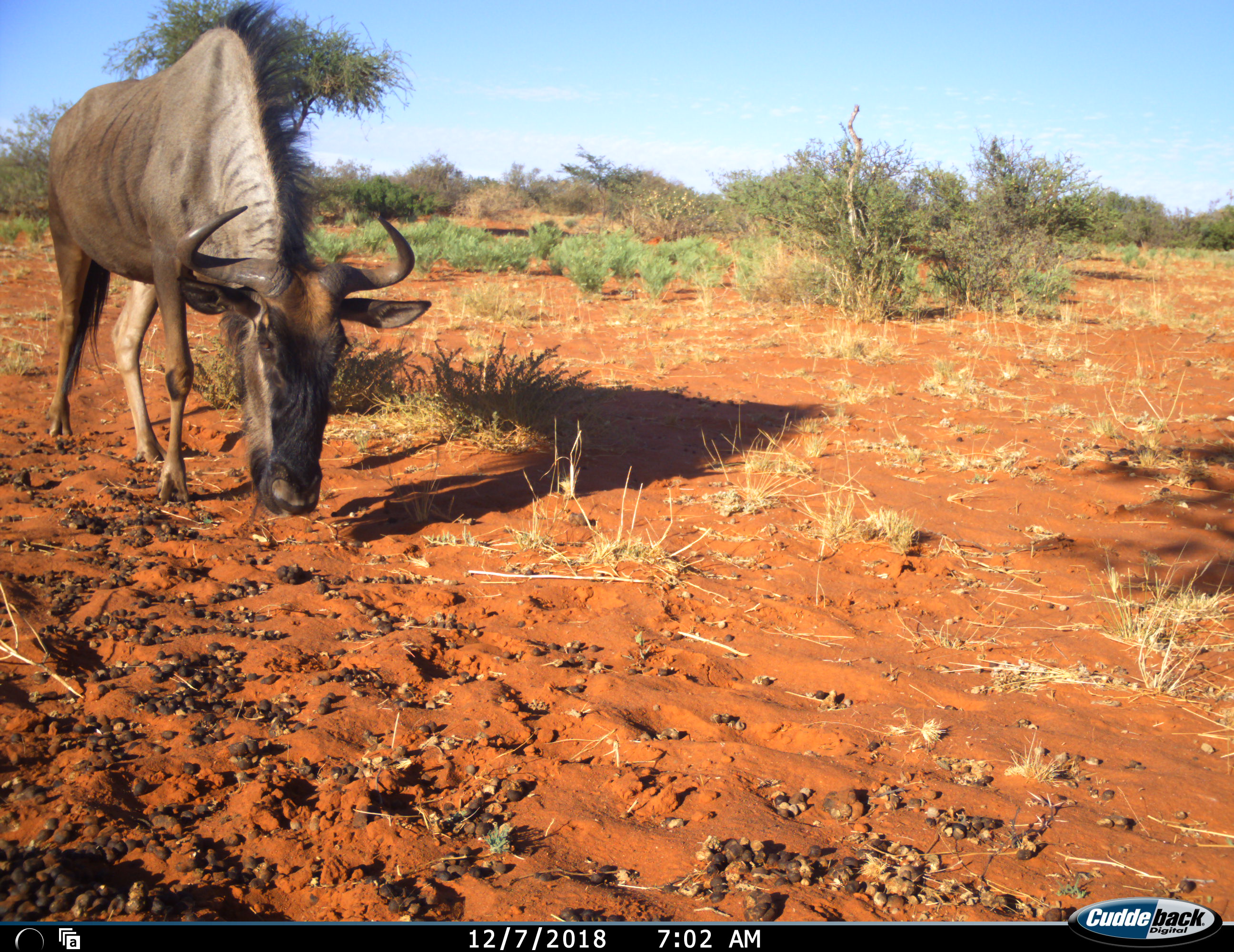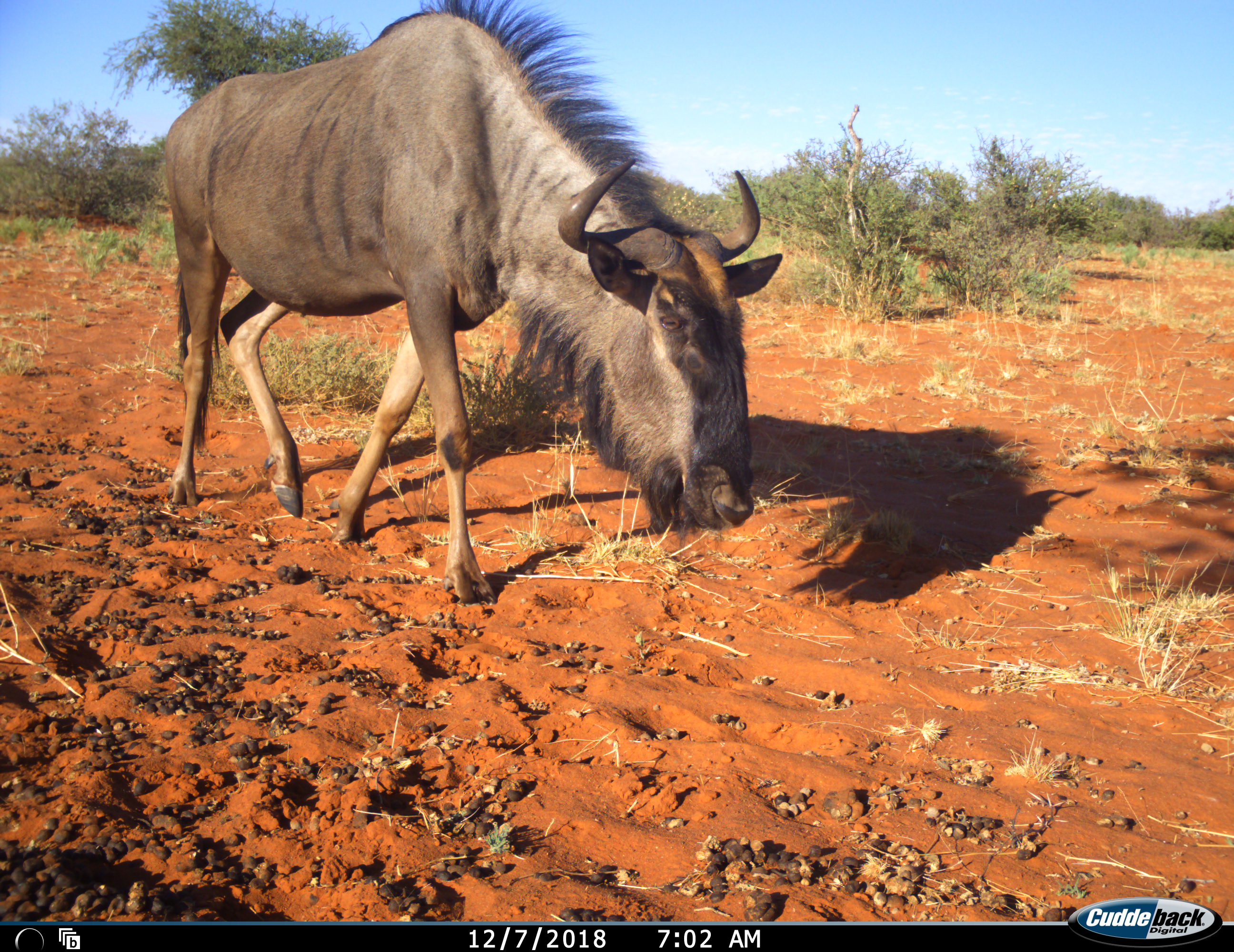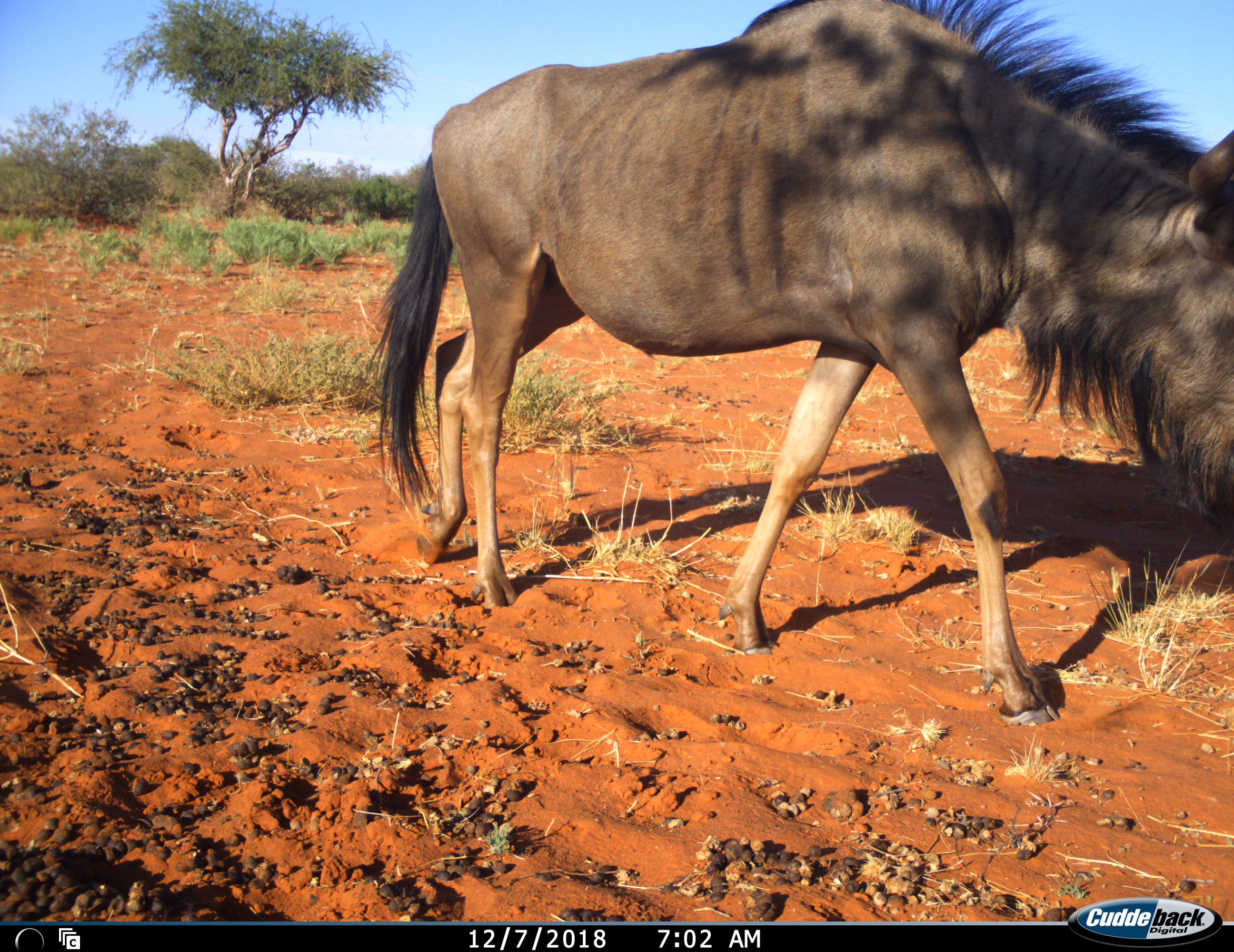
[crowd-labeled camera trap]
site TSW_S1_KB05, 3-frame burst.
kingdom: Animalia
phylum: Chordata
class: Mammalia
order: Artiodactyla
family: Bovidae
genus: Connochaetes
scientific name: Connochaetes taurinus taurinus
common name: blue wildebeest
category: wildebeestblue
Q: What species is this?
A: Wildebeestblue (blue wildebeest) (Connochaetes taurinus taurinus).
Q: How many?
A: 1.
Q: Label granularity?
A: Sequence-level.